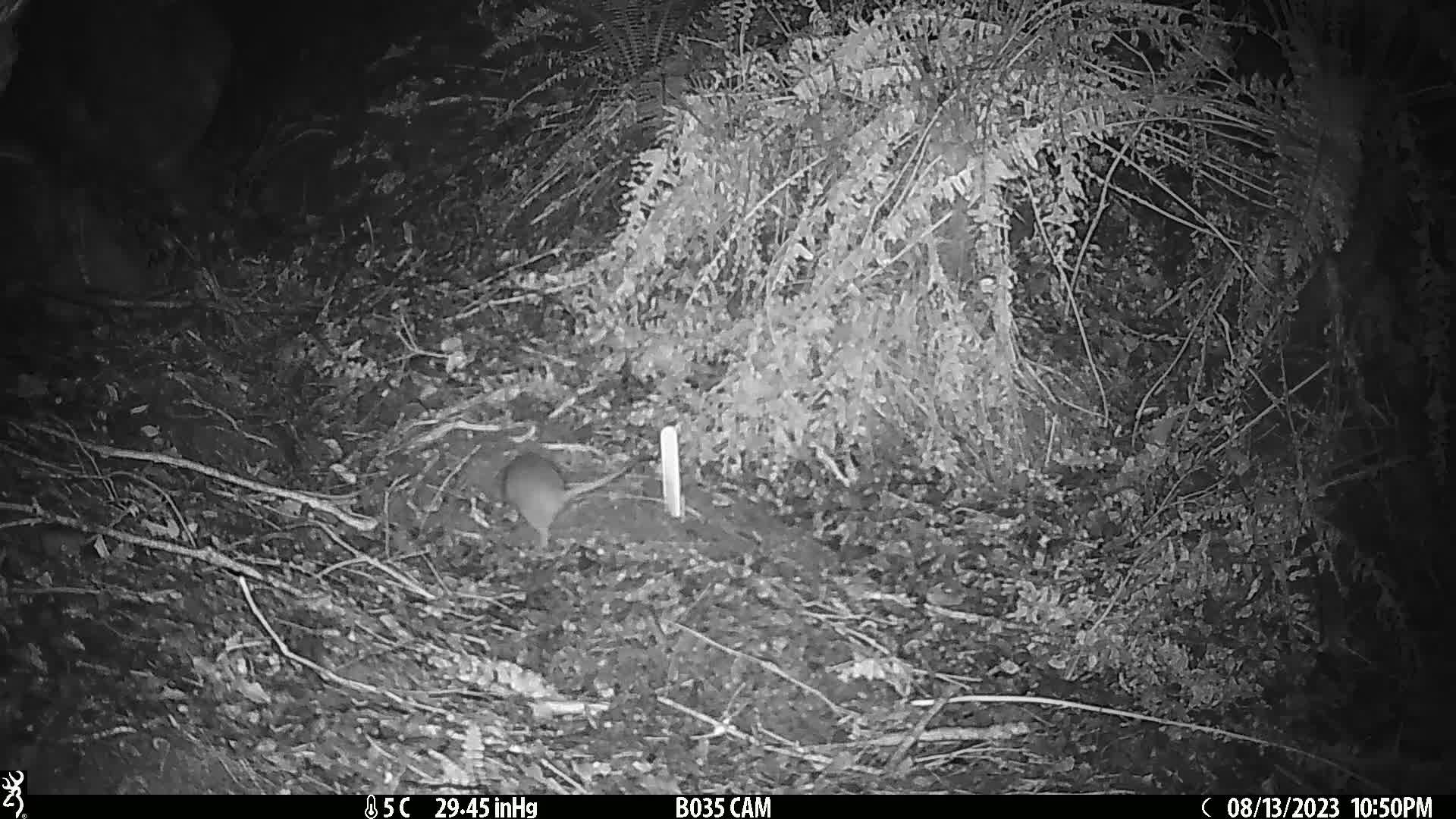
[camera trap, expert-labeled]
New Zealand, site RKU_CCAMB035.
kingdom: Animalia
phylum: Chordata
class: Mammalia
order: Rodentia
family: Muridae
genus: Rattus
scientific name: Rattus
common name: rat